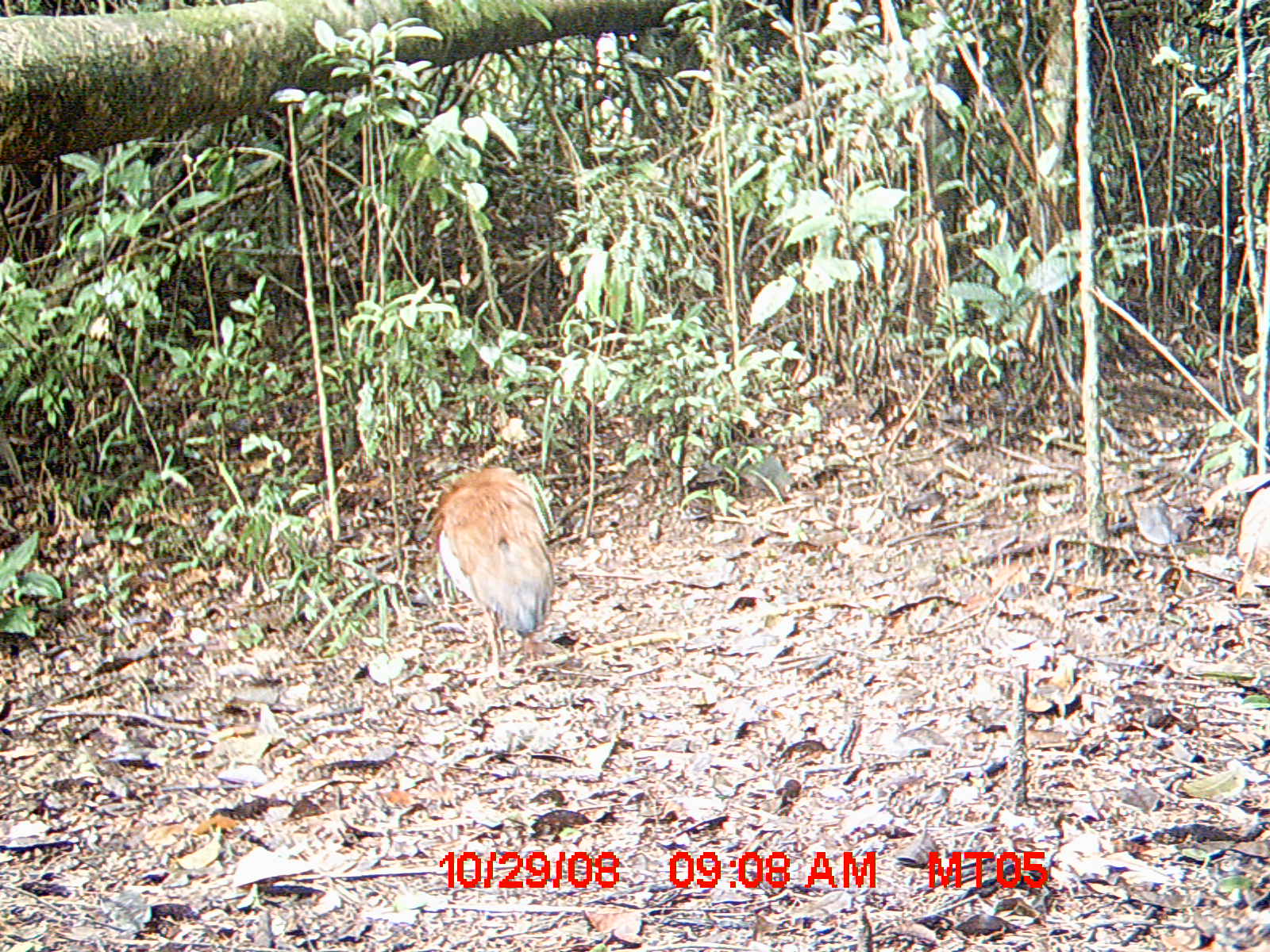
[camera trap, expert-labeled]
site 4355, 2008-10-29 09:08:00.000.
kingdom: Animalia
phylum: Chordata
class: Aves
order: Cuculiformes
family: Cuculidae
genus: Coua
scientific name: Coua serriana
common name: red-breasted coua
Coua serriana (red-breasted coua), count 2.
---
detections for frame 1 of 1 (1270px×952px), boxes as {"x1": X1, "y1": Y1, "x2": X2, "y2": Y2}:
coua serriana: {"x1": 429, "y1": 463, "x2": 559, "y2": 687}